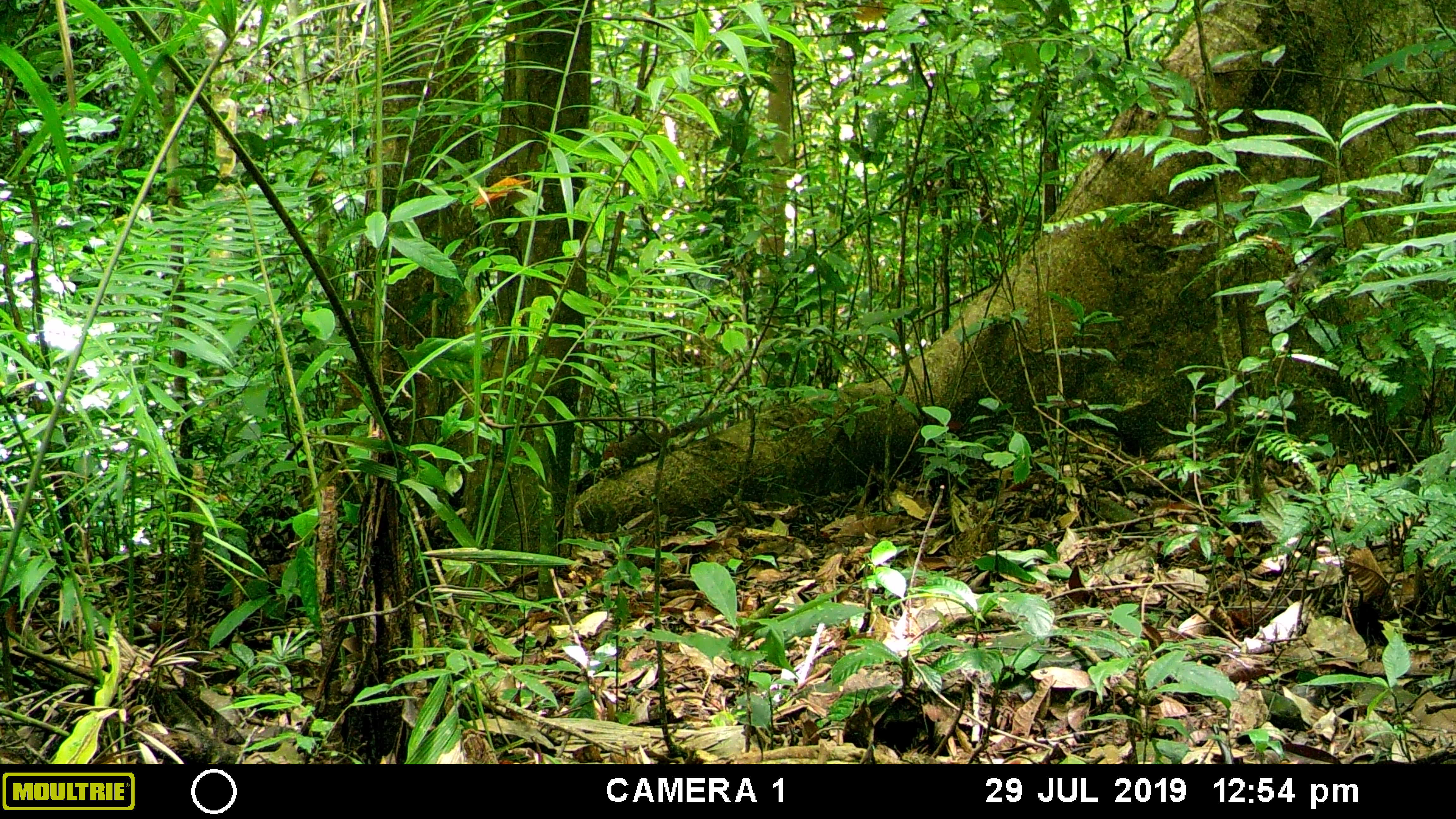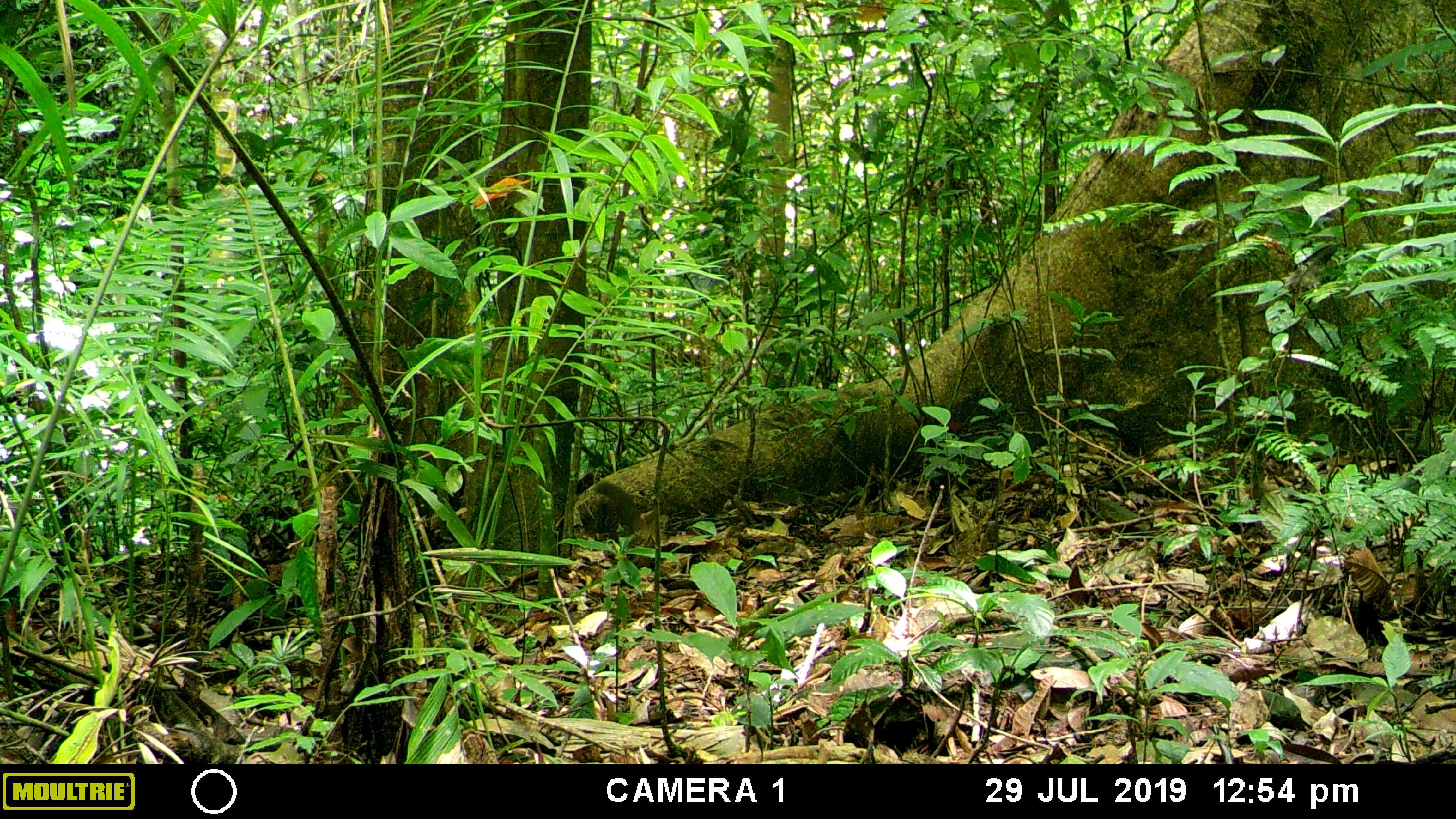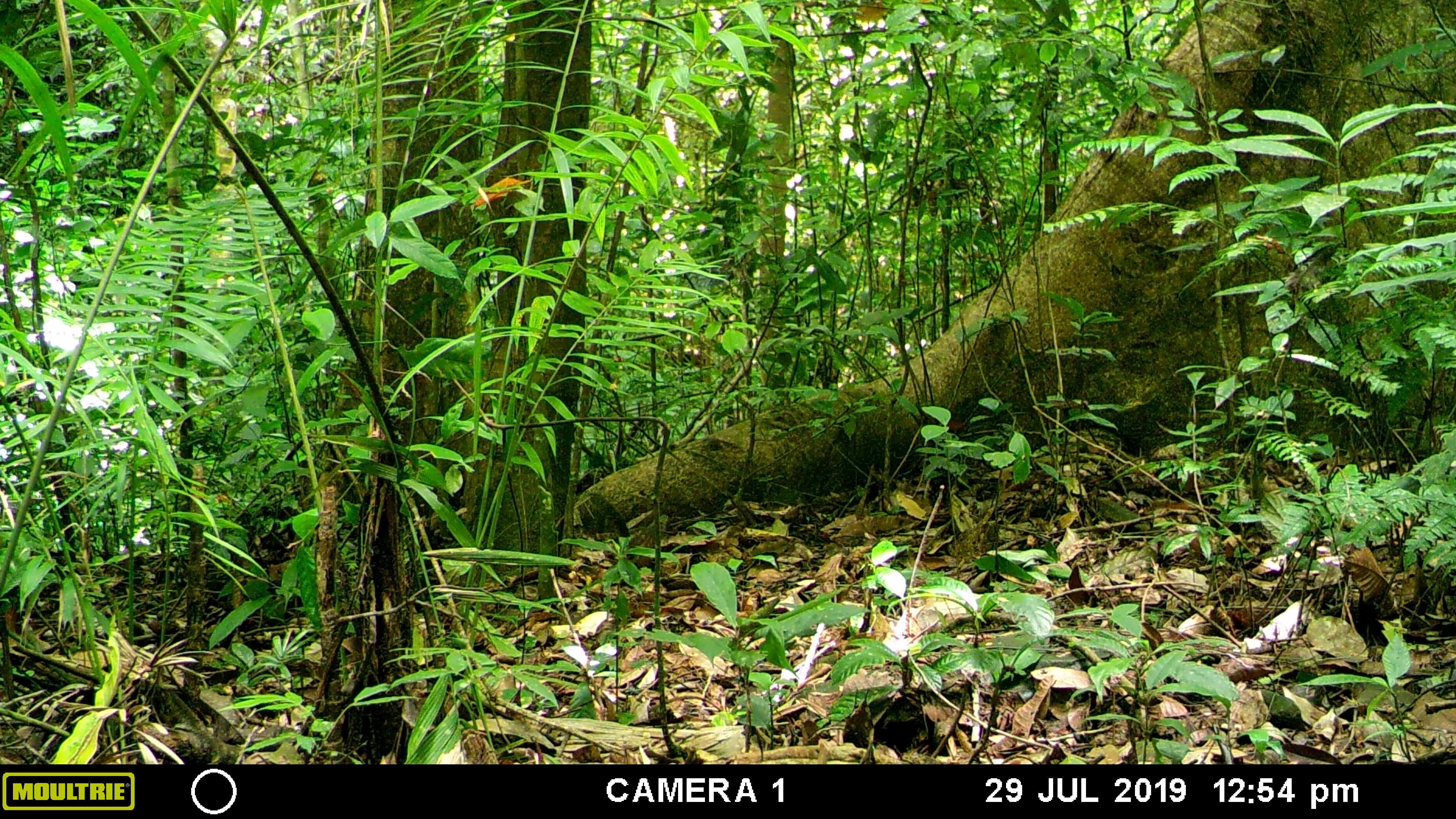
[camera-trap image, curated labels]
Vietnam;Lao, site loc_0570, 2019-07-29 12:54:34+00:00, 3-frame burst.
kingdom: Animalia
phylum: Chordata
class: Mammalia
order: Rodentia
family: Sciuridae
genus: Dremomys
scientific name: Dremomys rufigenis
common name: red-cheeked squirrel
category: red cheeked squirrel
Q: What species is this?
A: Red cheeked squirrel (red-cheeked squirrel) (Dremomys rufigenis).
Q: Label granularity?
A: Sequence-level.